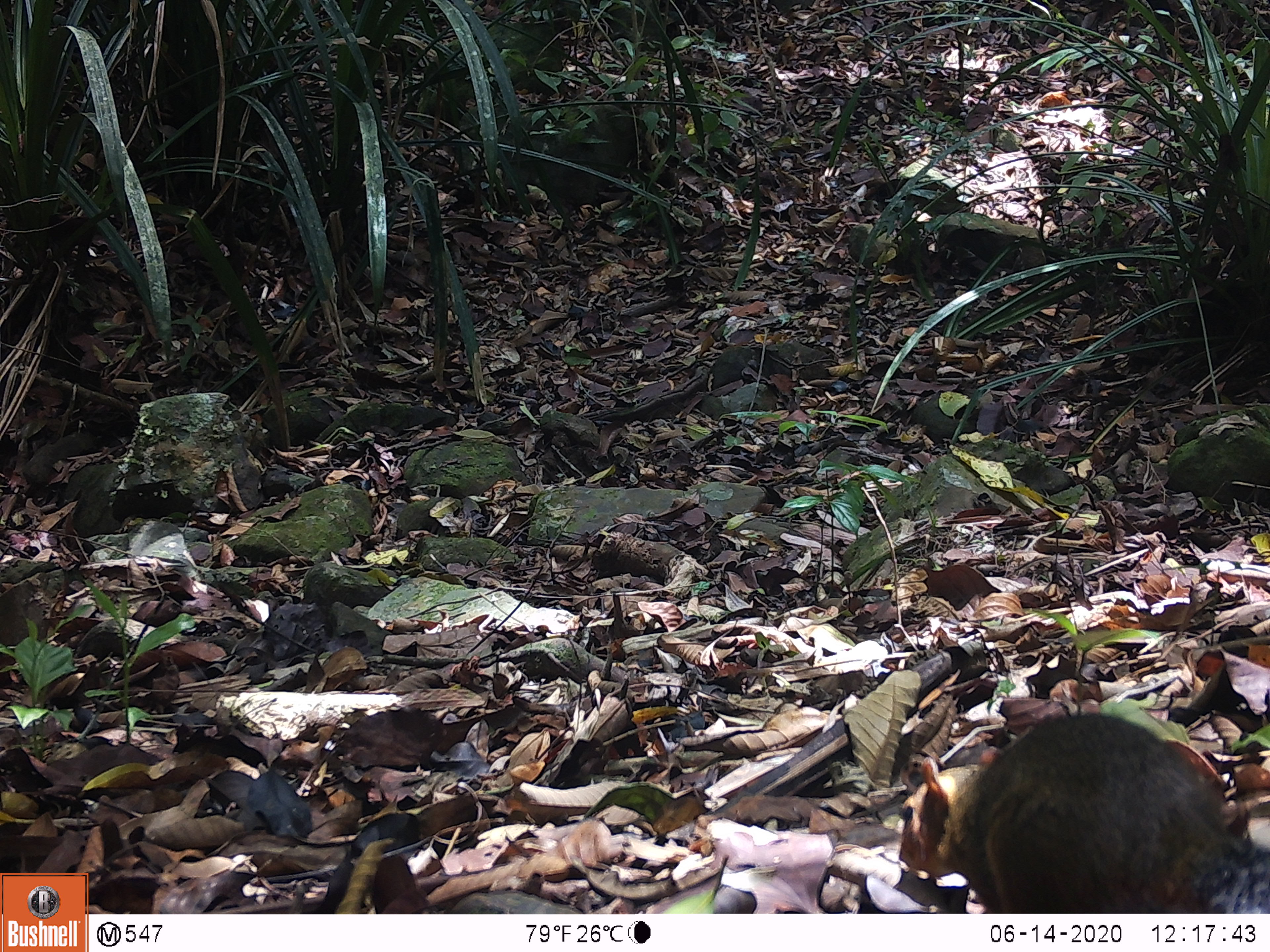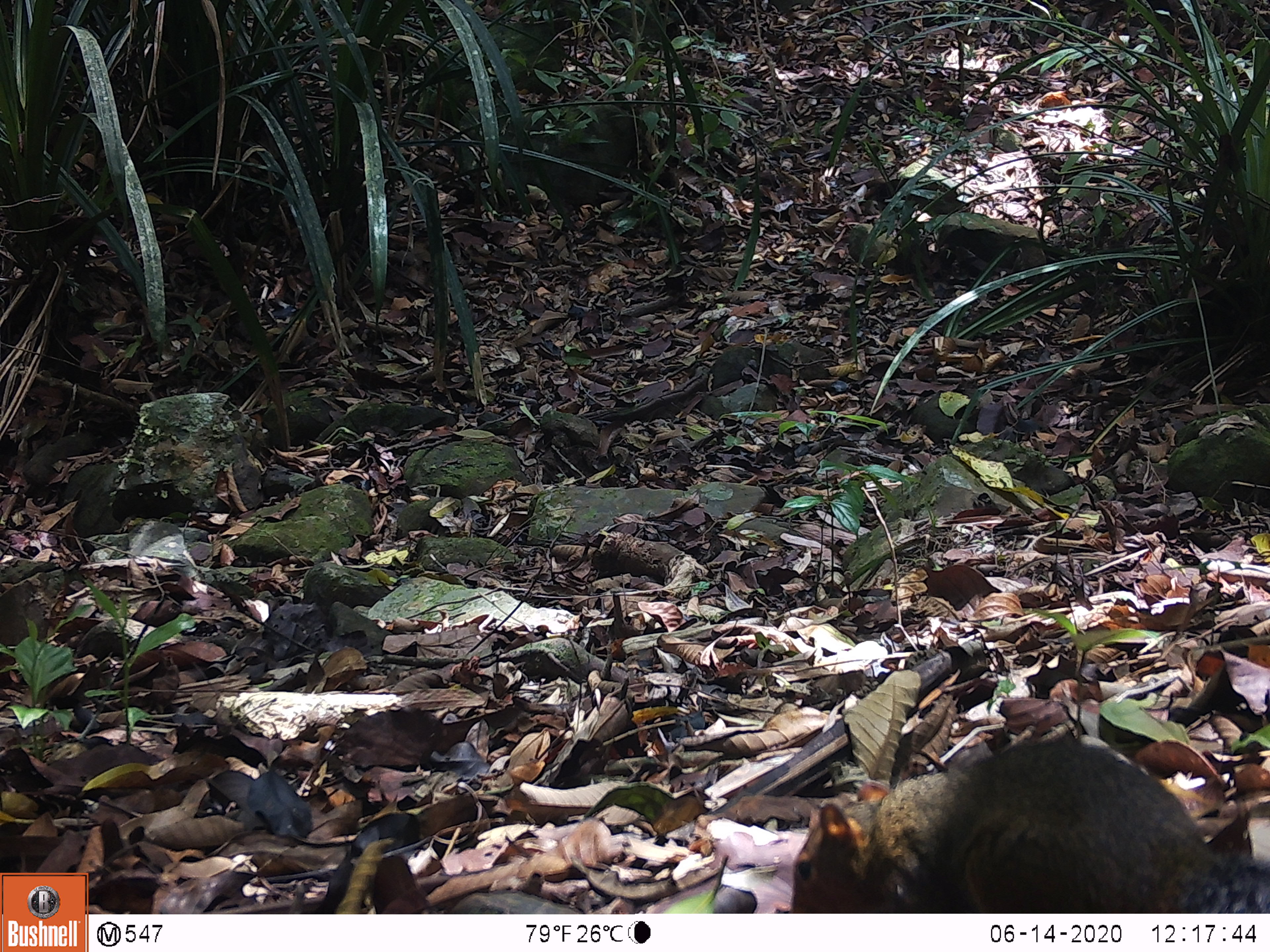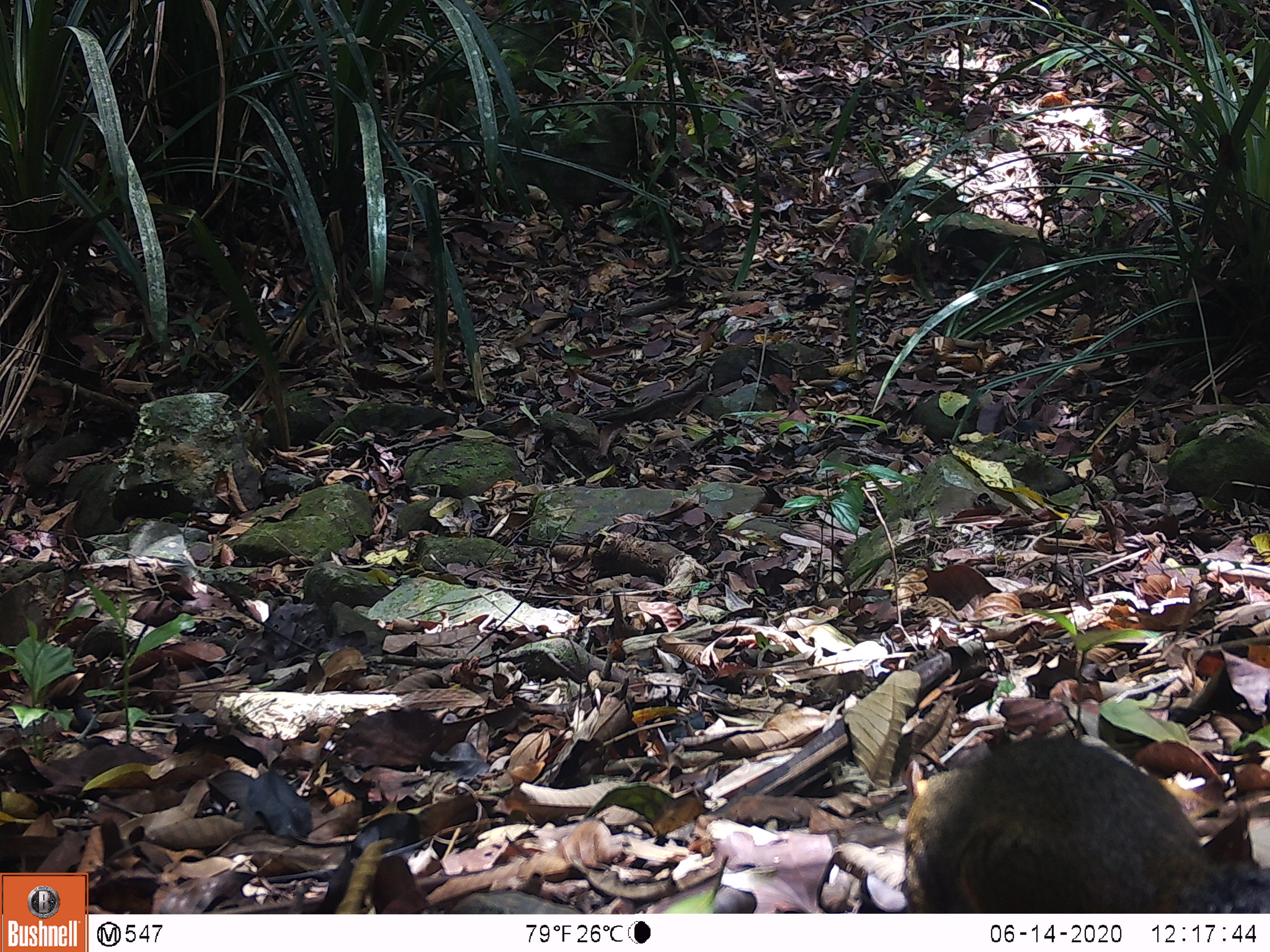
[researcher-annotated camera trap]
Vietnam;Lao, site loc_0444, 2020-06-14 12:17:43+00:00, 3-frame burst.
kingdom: Animalia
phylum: Chordata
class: Mammalia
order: Rodentia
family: Sciuridae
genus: Dremomys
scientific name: Dremomys rufigenis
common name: red-cheeked squirrel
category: red cheeked squirrel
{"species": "red cheeked squirrel (red-cheeked squirrel) (Dremomys rufigenis)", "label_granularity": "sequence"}